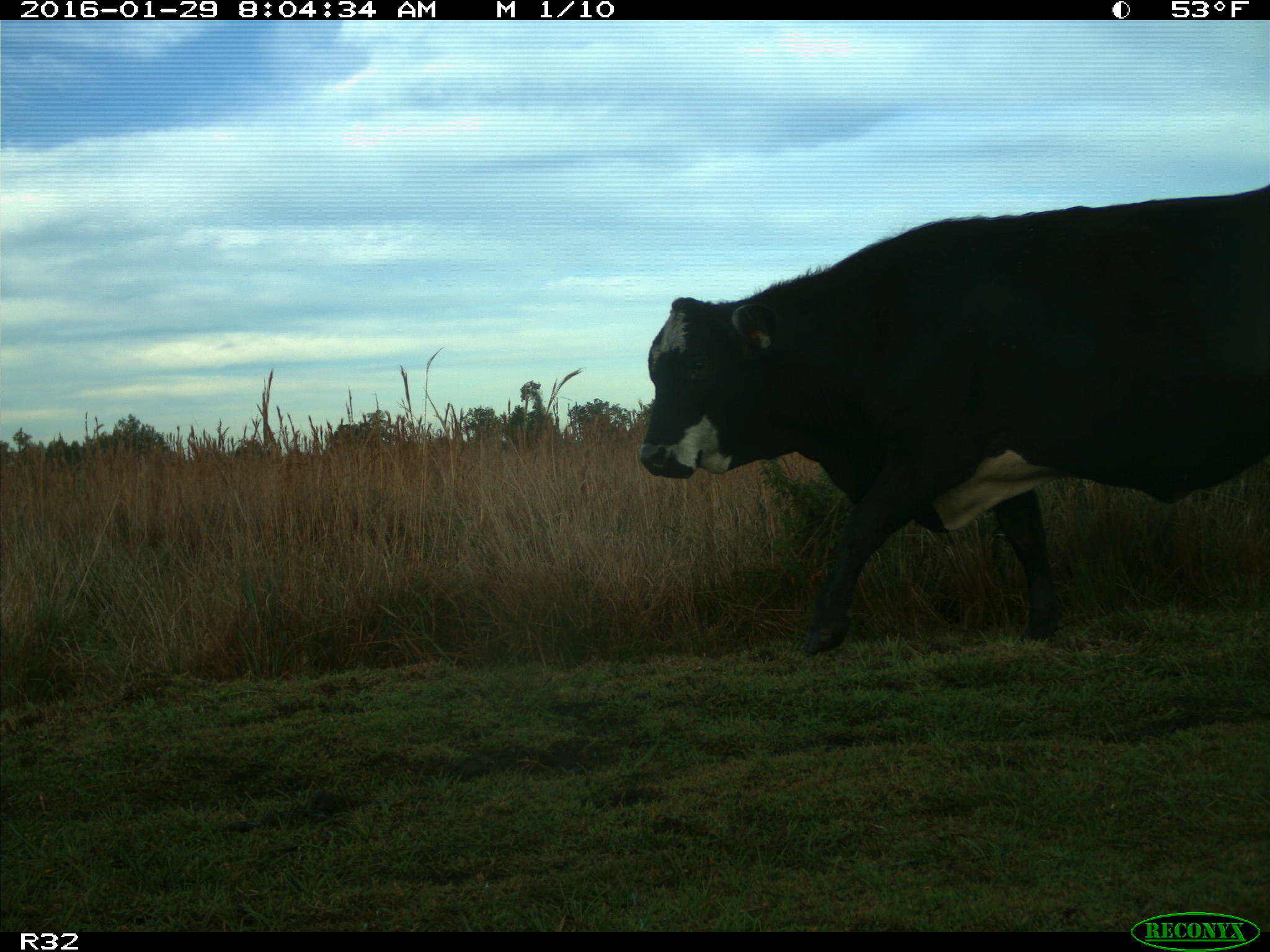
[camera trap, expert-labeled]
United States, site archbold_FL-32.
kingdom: Animalia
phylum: Chordata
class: Mammalia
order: Artiodactyla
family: Bovidae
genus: Bos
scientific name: Bos taurus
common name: domestic cow